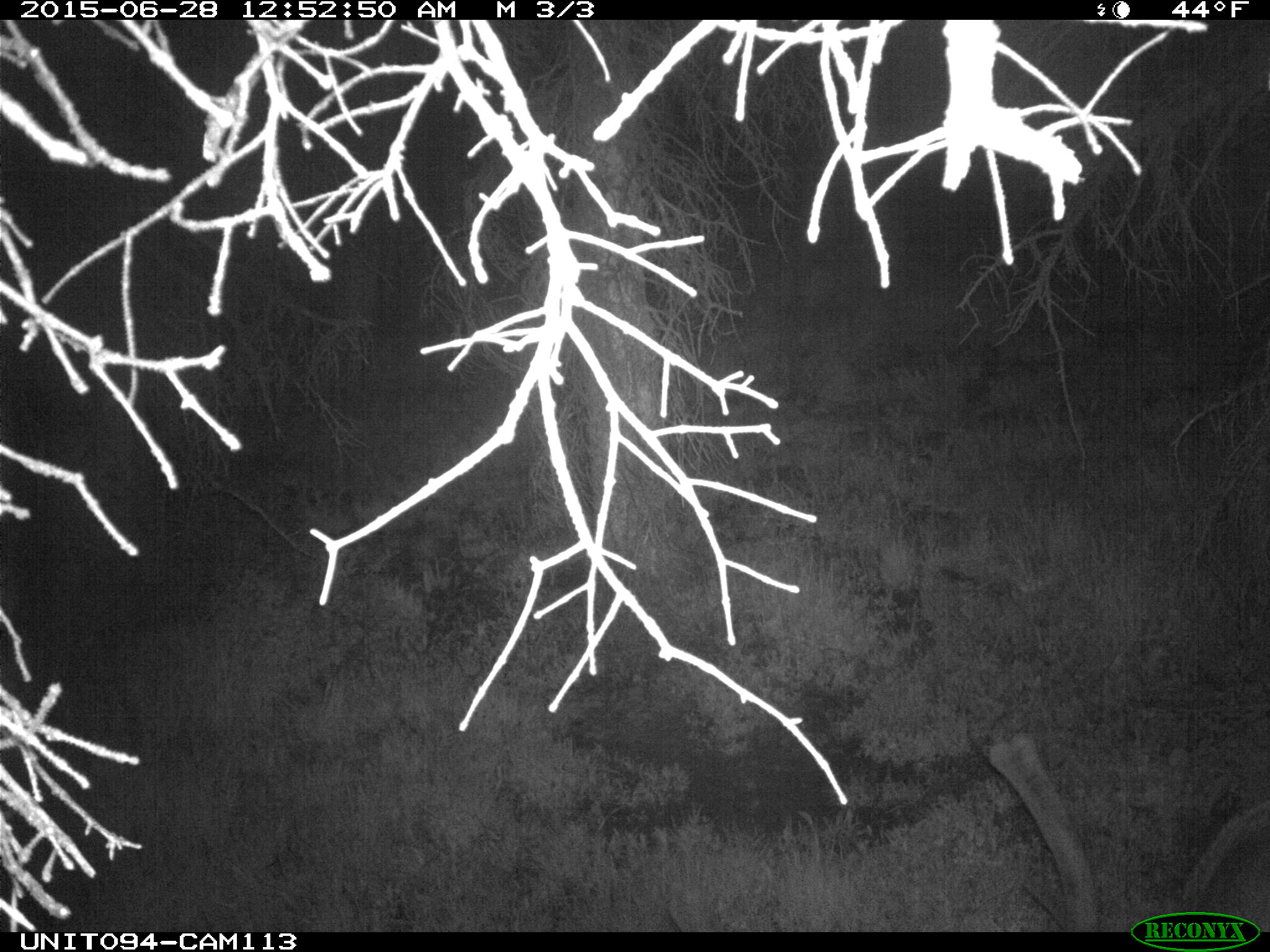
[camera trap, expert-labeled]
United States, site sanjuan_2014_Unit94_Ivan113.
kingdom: Animalia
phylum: Chordata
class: Mammalia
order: Artiodactyla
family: Cervidae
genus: Cervus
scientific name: Cervus elaphus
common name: red deer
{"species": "Cervus elaphus (red deer)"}